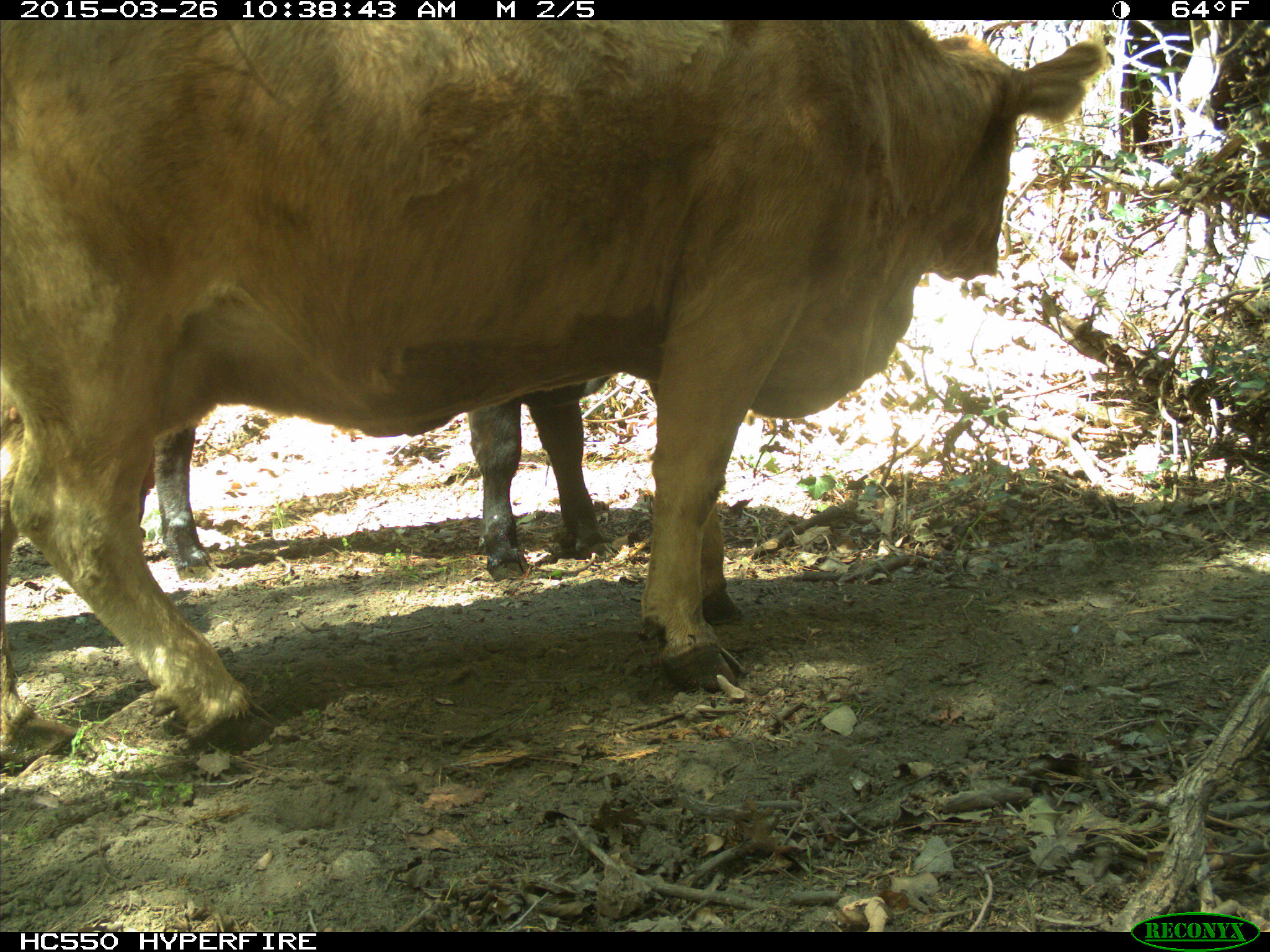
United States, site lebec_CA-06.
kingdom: Animalia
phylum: Chordata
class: Mammalia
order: Artiodactyla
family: Bovidae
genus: Bos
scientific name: Bos taurus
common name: domestic cow